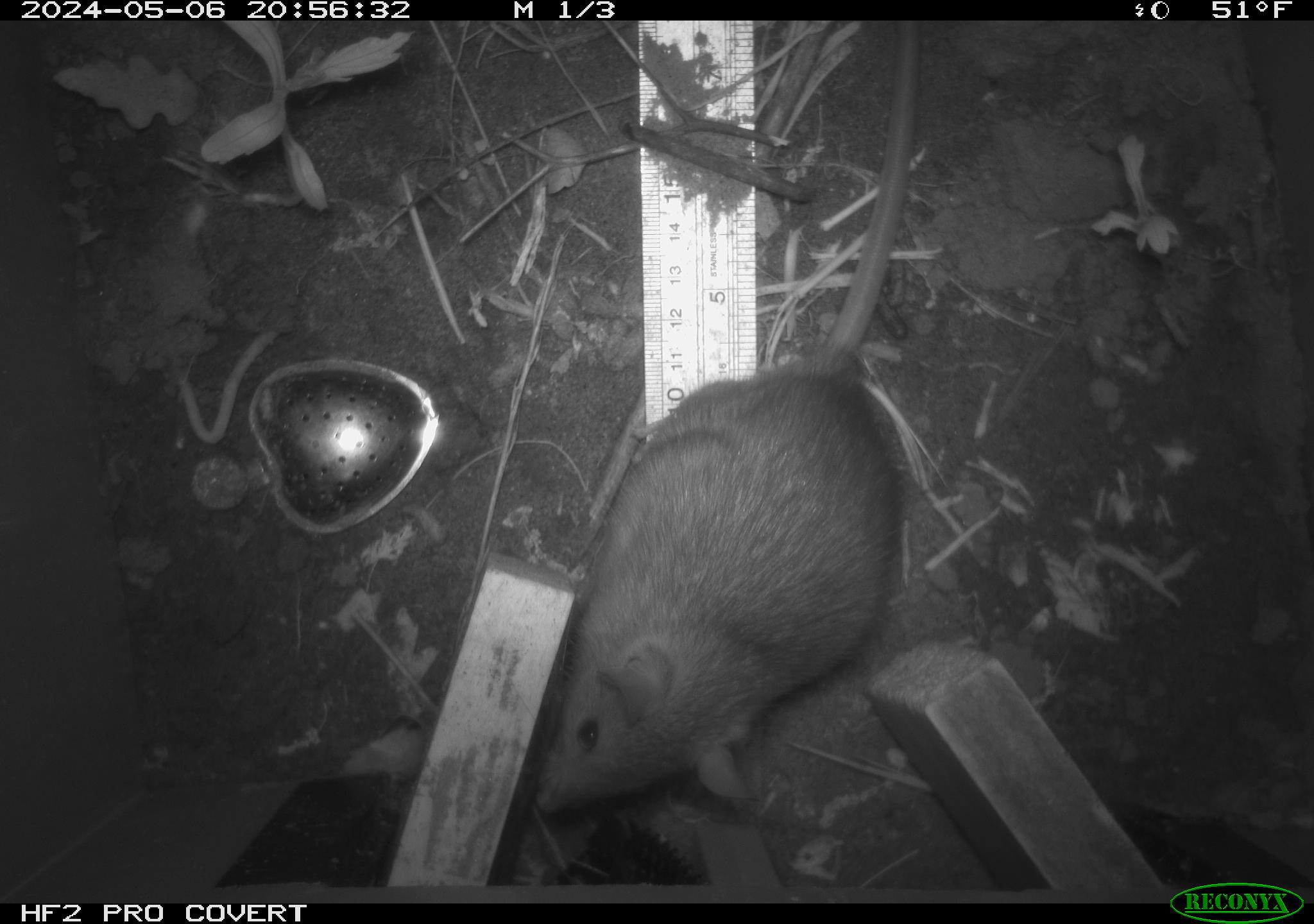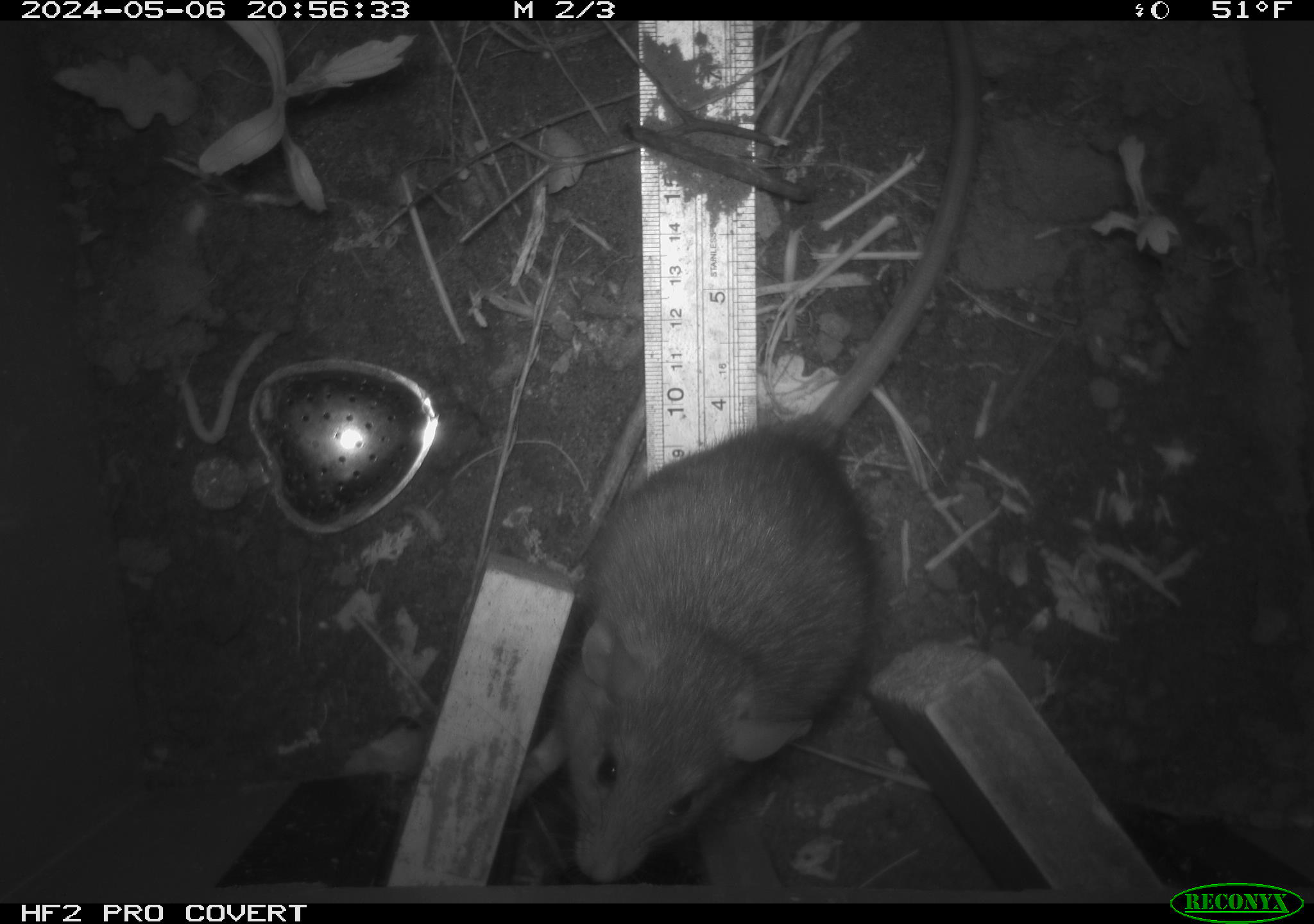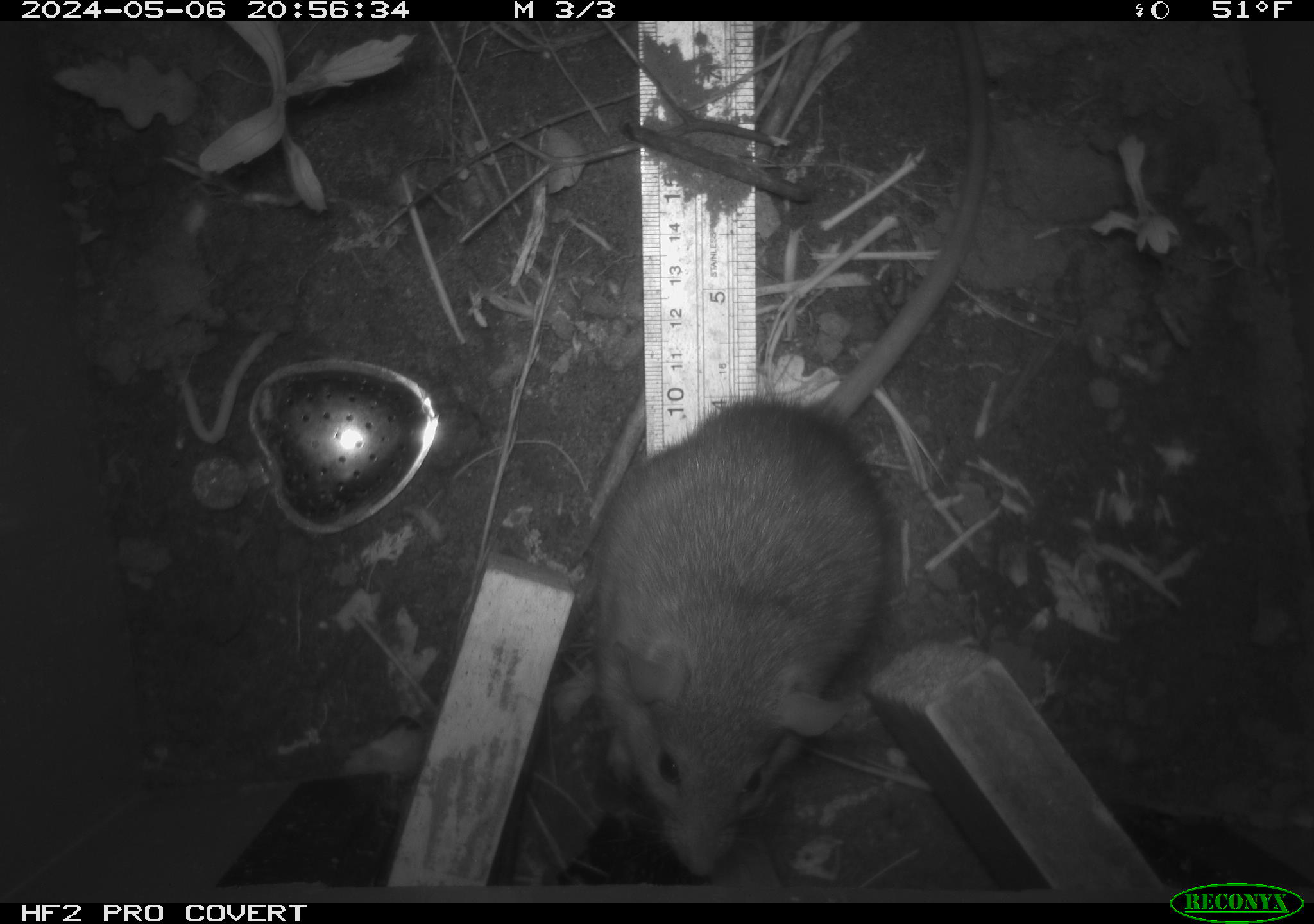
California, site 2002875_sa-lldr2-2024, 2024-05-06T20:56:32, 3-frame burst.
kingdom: Animalia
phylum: Chordata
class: Mammalia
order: Rodentia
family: Muridae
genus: Rattus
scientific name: Rattus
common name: rat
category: rattus species